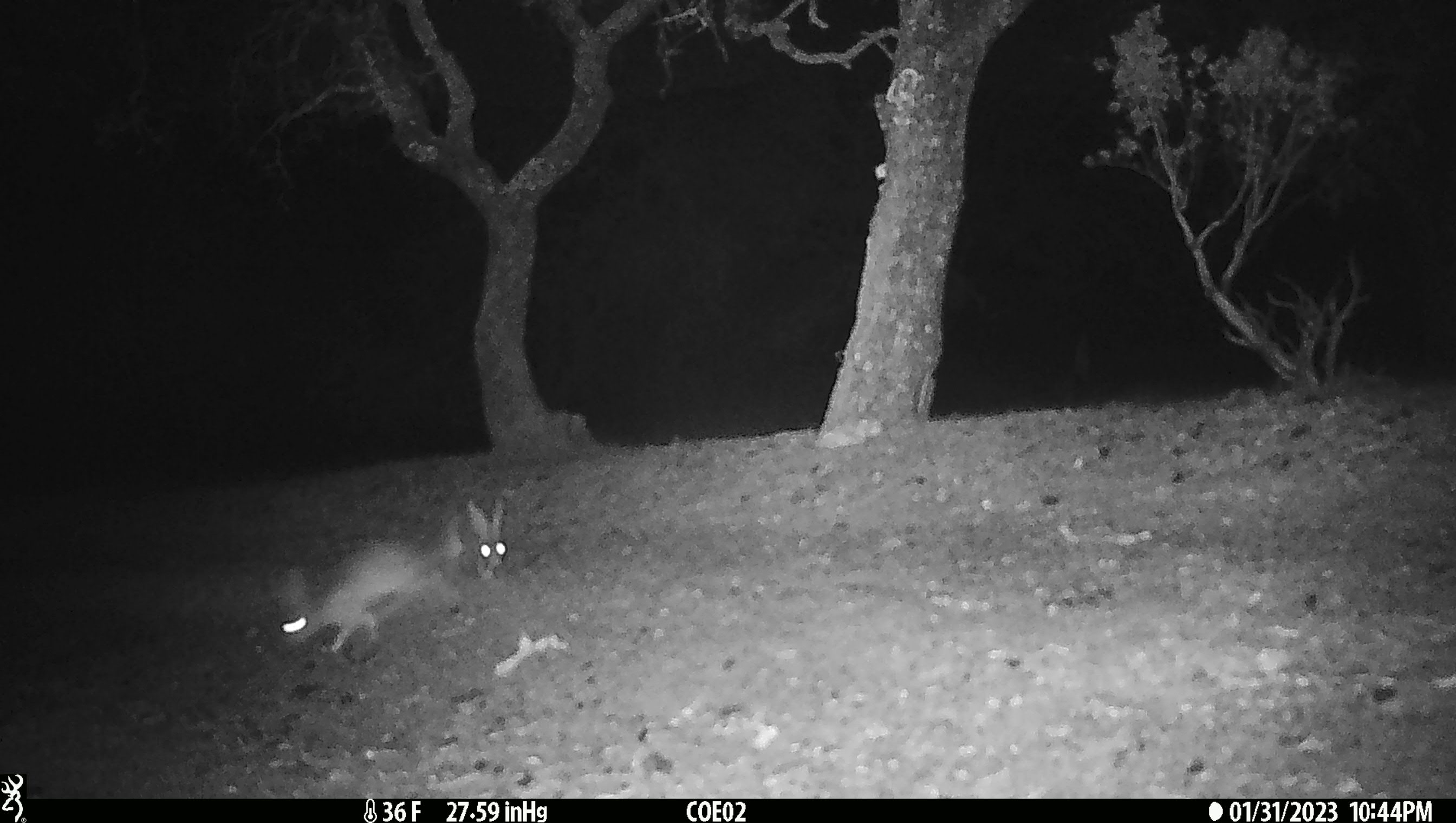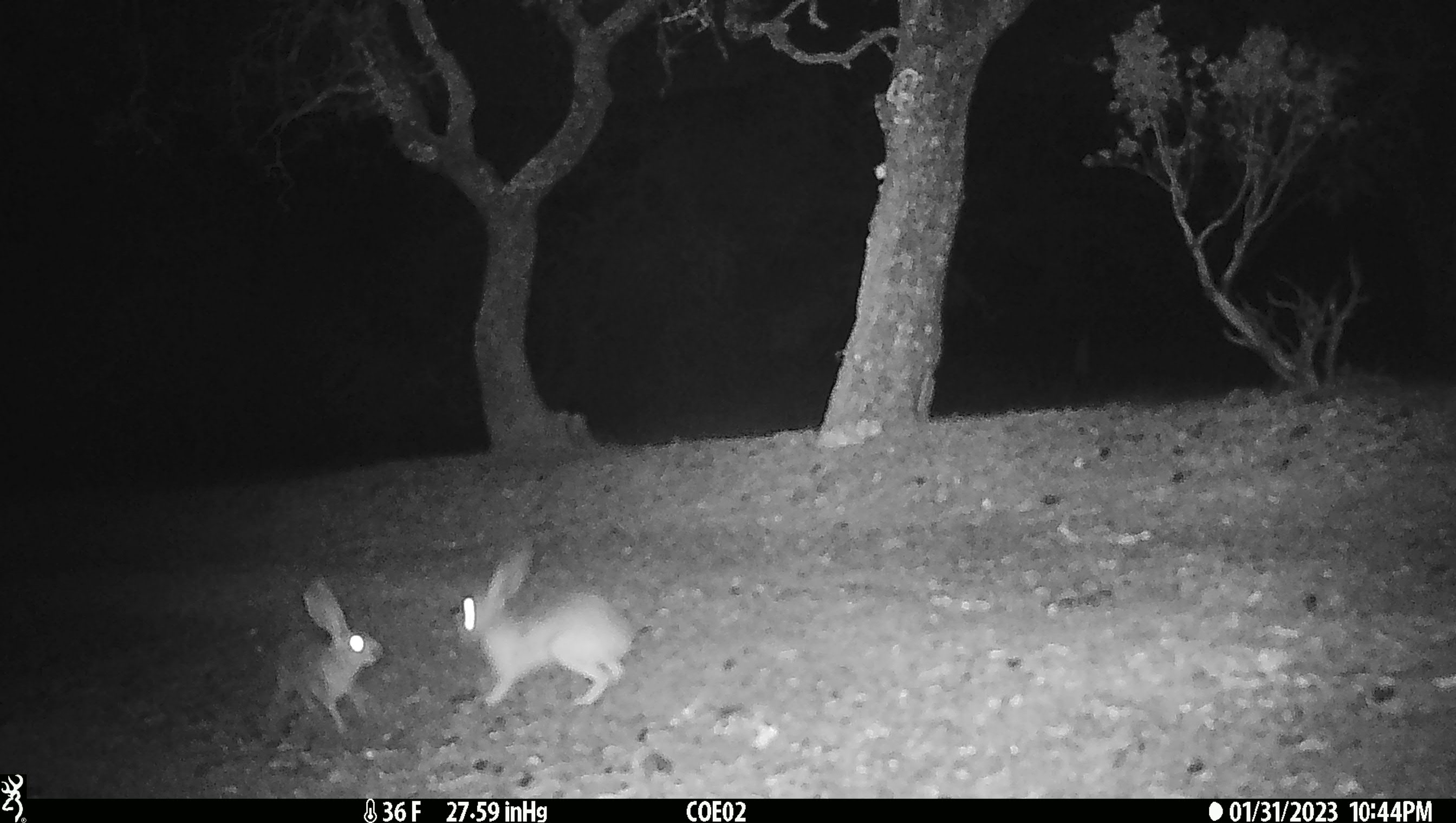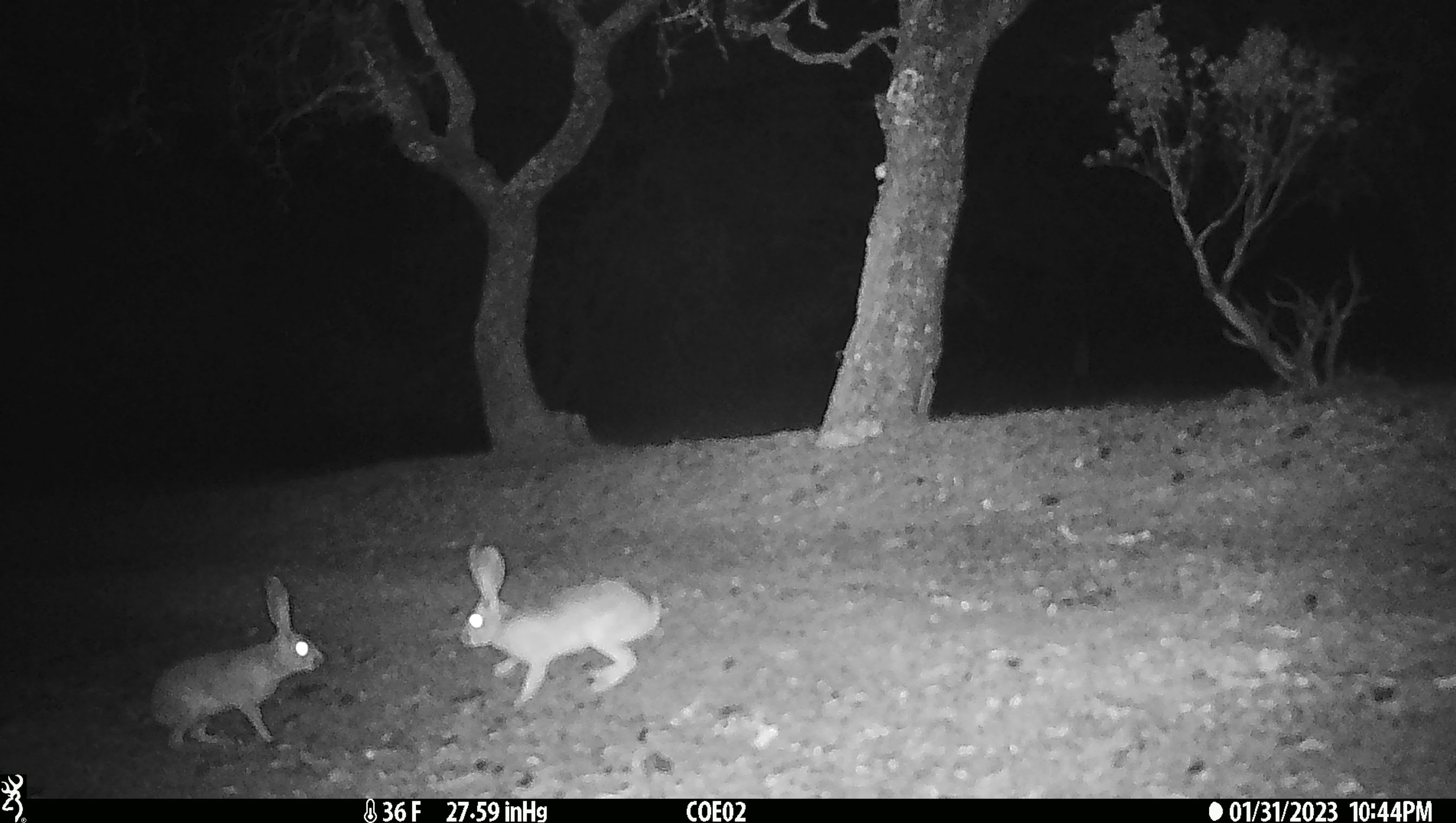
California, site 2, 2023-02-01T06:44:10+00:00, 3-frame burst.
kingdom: Animalia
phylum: Chordata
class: Mammalia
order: Lagomorpha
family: Leporidae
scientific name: Leporidae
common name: rabbit